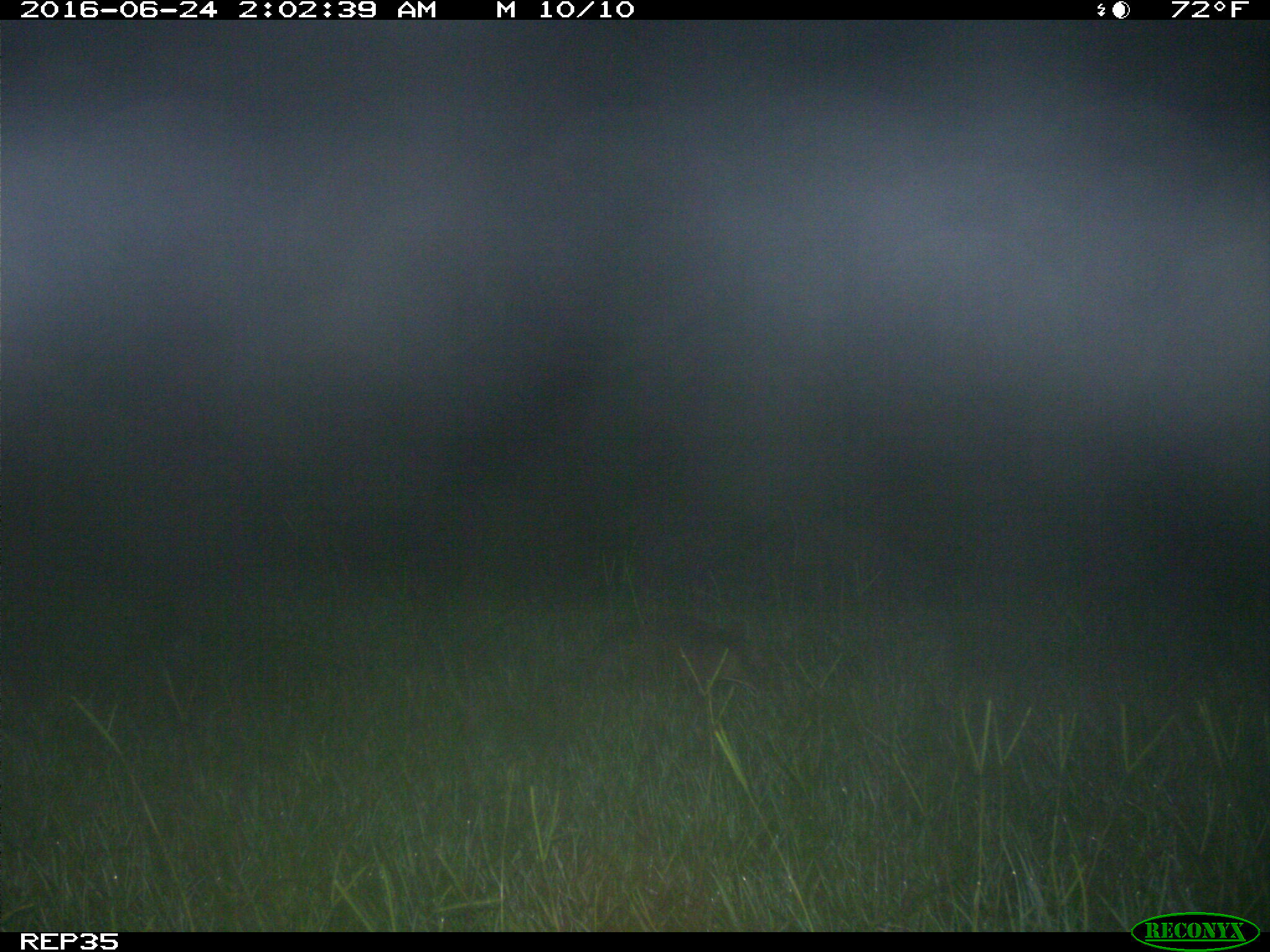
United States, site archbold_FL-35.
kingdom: Animalia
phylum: Chordata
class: Mammalia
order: Cingulata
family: Dasypodidae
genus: Dasypus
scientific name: Dasypus novemcinctus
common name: nine-banded armadillo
Dasypus novemcinctus (nine-banded armadillo).